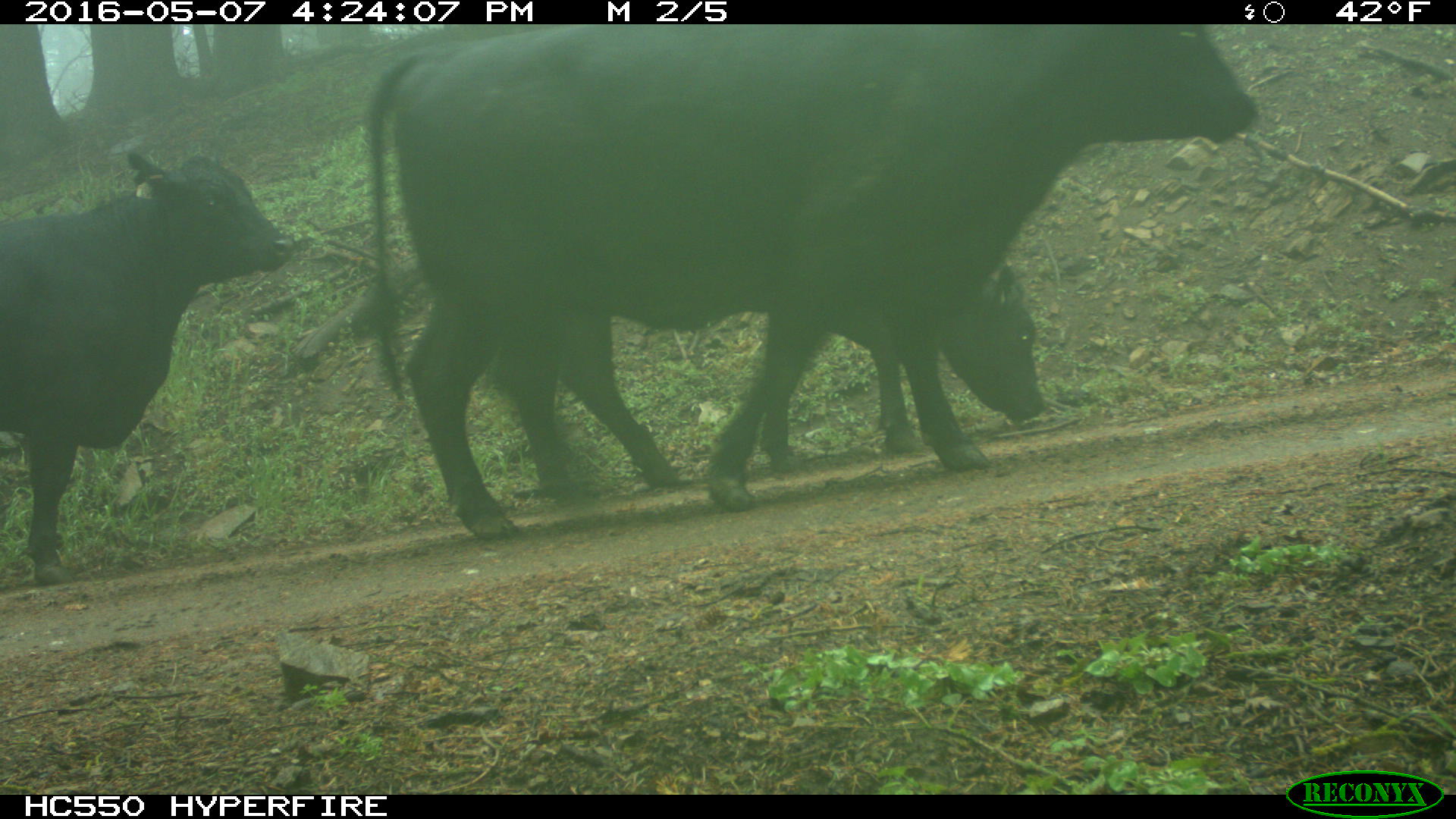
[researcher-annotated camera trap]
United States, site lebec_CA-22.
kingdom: Animalia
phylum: Chordata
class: Mammalia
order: Artiodactyla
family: Bovidae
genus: Bos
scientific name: Bos taurus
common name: domestic cow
Bos taurus (domestic cow).